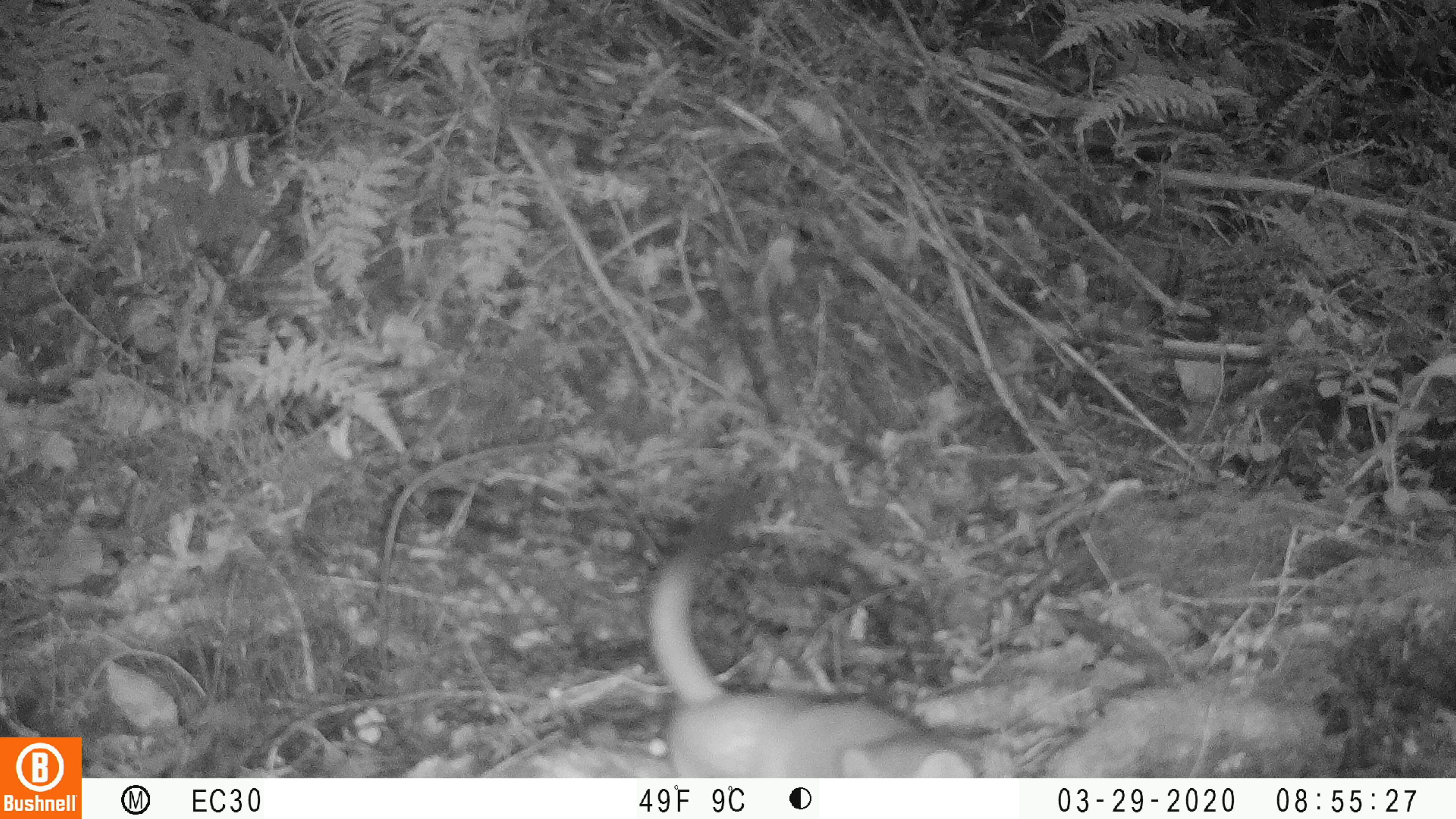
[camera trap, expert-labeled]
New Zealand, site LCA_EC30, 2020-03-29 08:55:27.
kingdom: Animalia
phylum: Chordata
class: Mammalia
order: Carnivora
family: Mustelidae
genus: Mustela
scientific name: Mustela erminea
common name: stoat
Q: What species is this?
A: Stoat (Mustela erminea).